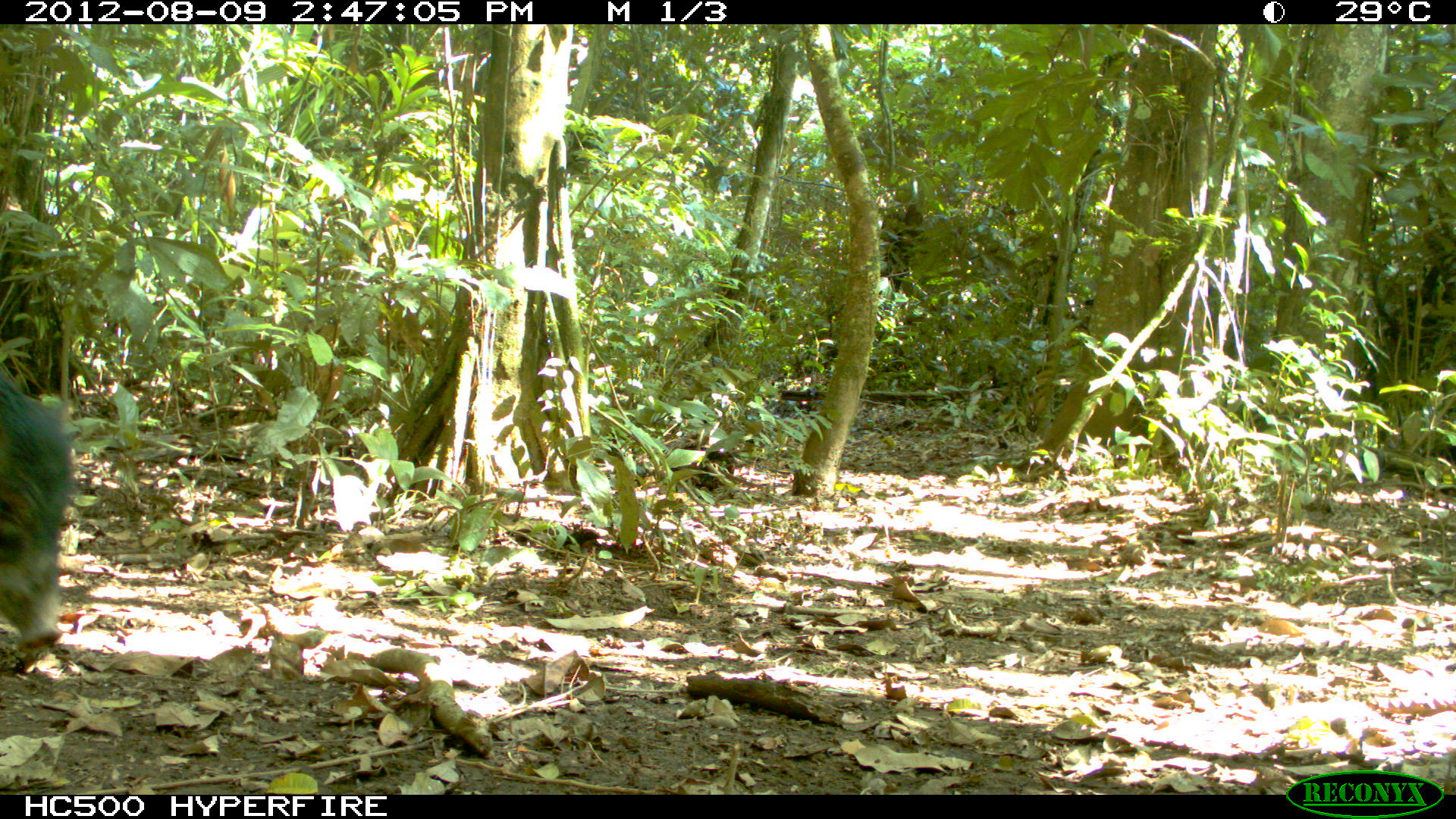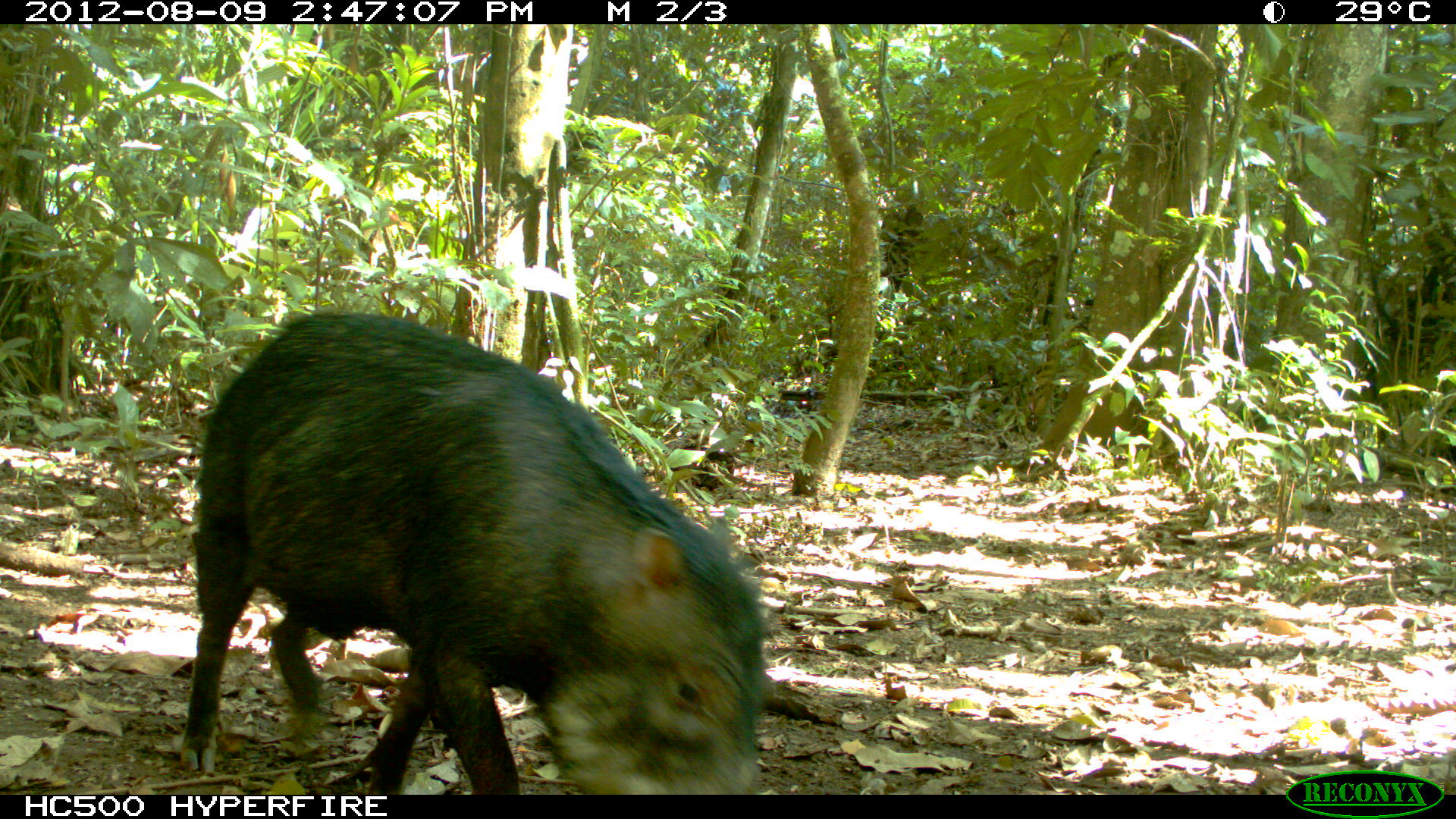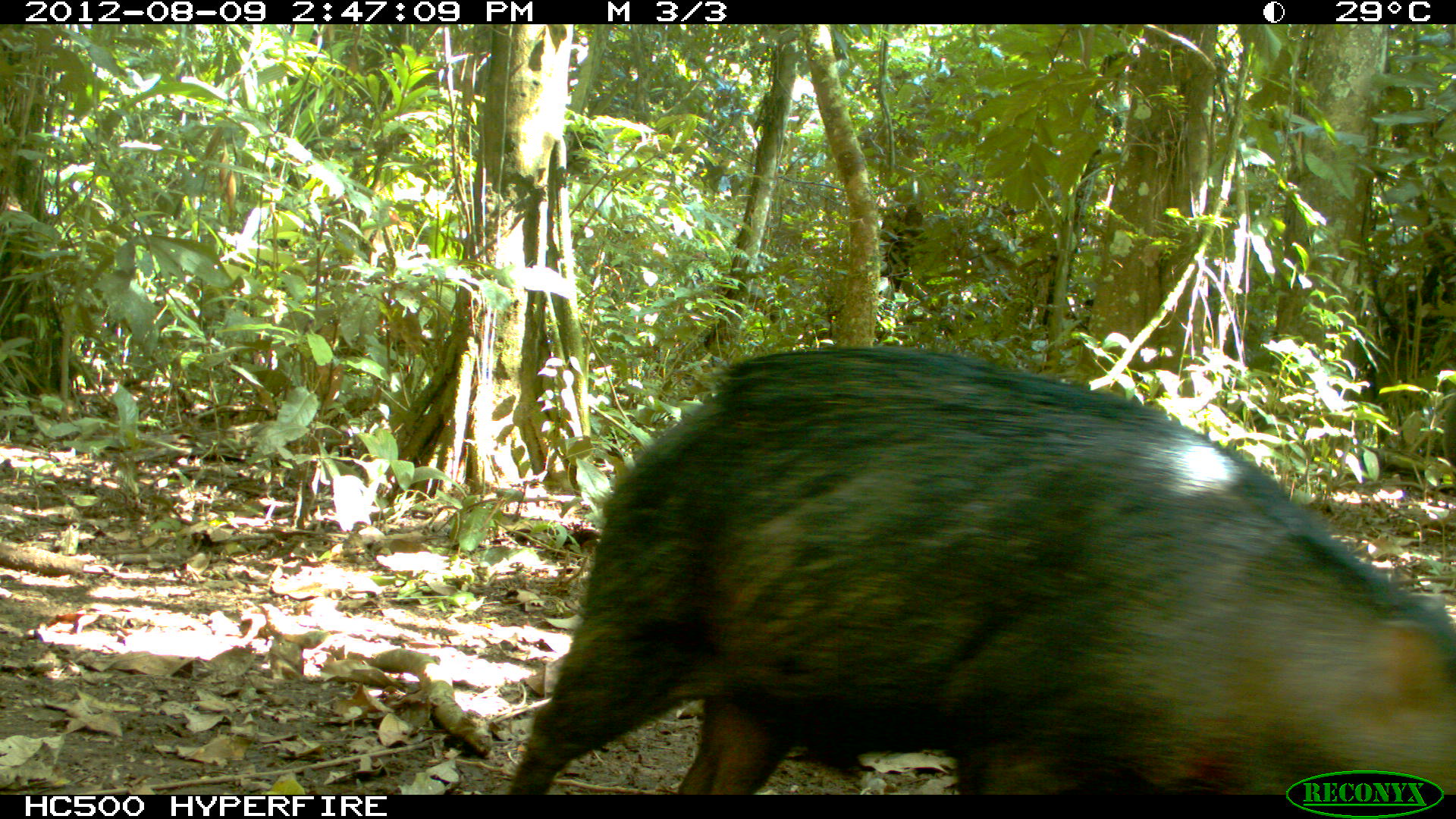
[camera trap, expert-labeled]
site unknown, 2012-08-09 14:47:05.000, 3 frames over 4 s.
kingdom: Animalia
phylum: Chordata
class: Mammalia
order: Artiodactyla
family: Tayassuidae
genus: Tayassu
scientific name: Tayassu pecari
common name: white-lipped peccary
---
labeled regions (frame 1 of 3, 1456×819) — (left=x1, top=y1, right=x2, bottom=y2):
tayassu pecari: (left=0, top=372, right=74, bottom=652)